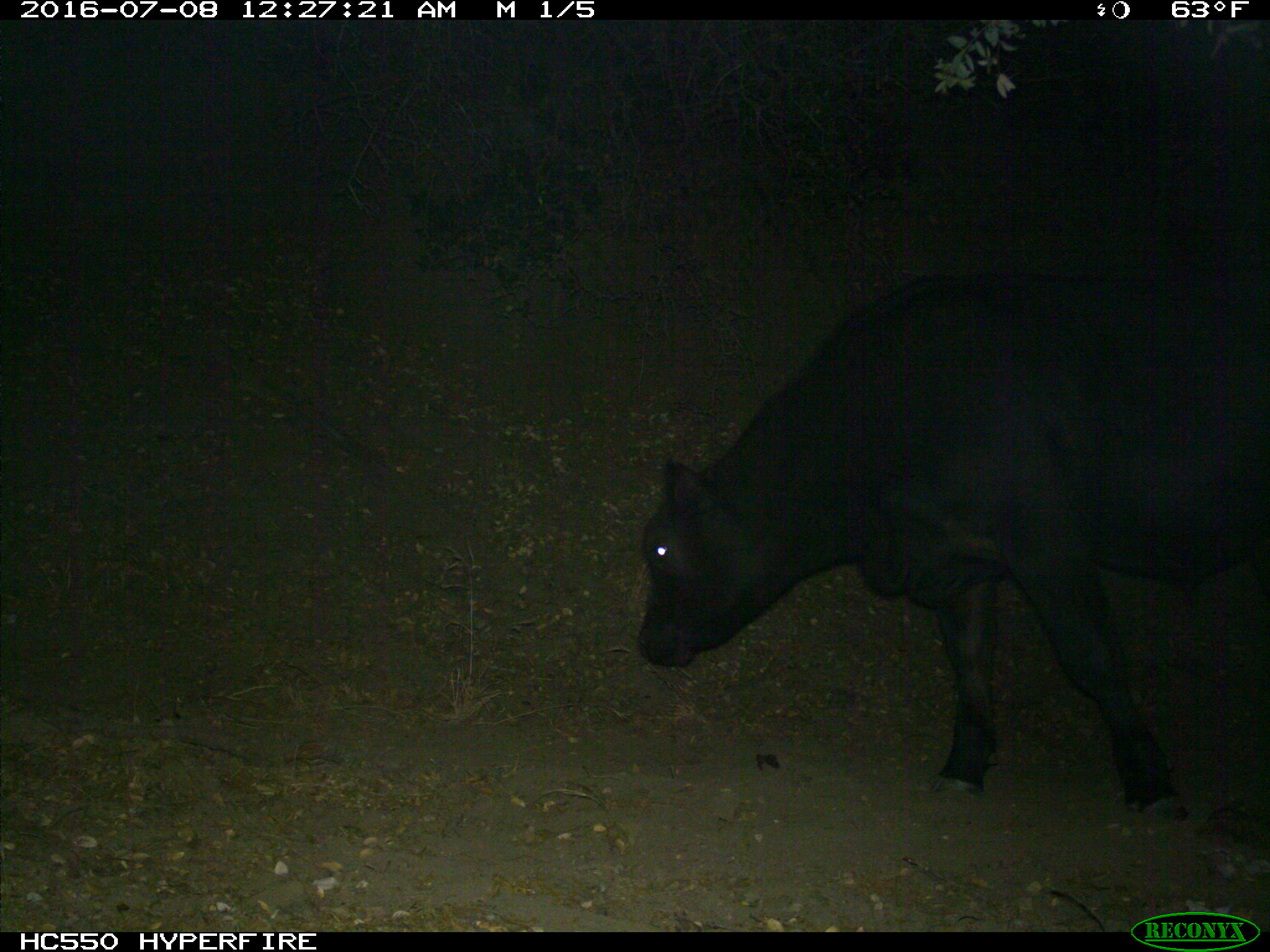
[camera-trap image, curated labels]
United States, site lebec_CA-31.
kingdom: Animalia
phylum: Chordata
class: Mammalia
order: Artiodactyla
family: Bovidae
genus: Bos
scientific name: Bos taurus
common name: domestic cow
Bos taurus (domestic cow).